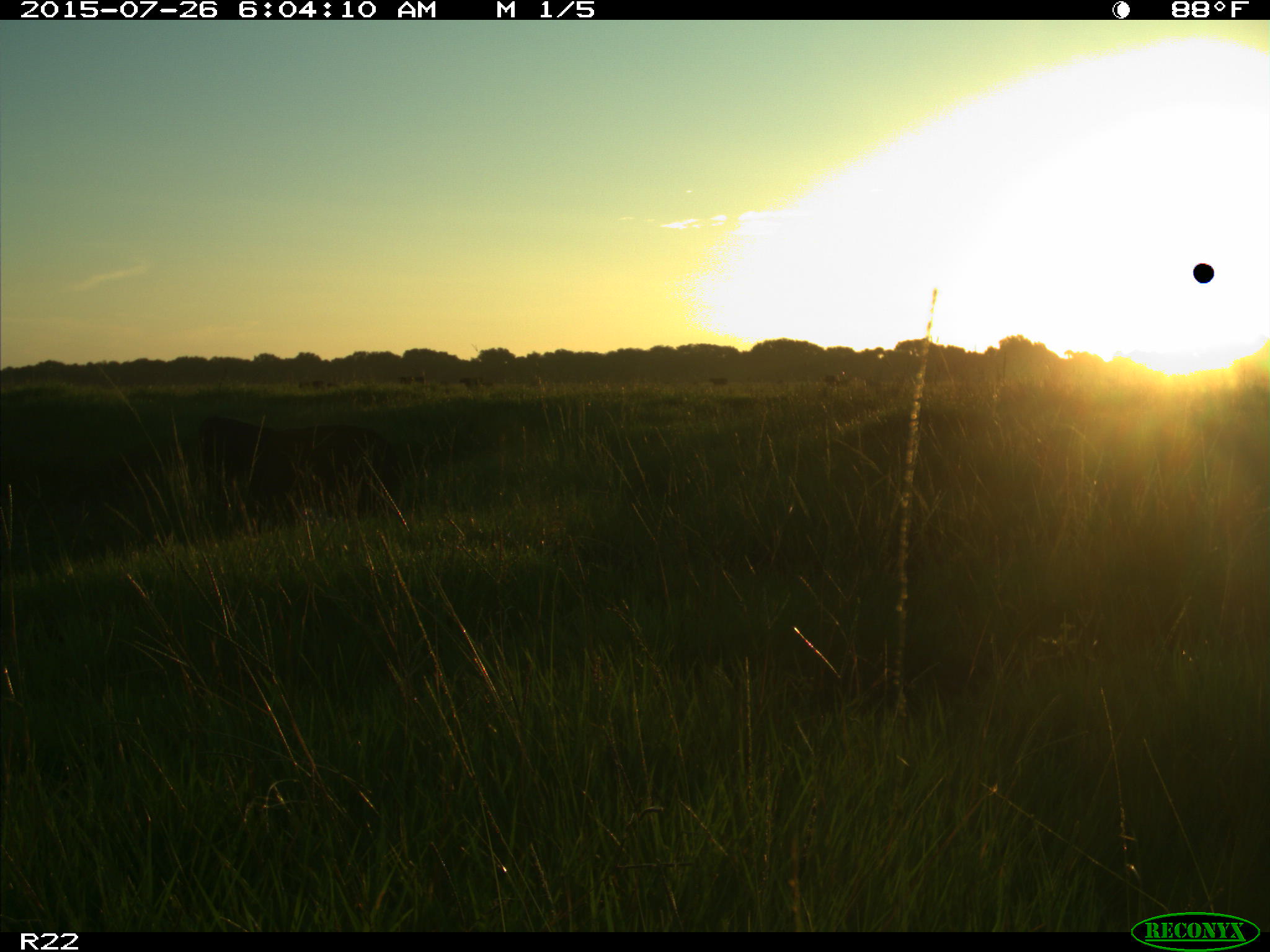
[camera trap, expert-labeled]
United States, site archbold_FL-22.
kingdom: Animalia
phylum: Chordata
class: Mammalia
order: Artiodactyla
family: Bovidae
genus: Bos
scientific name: Bos taurus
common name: domestic cow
Bos taurus (domestic cow).